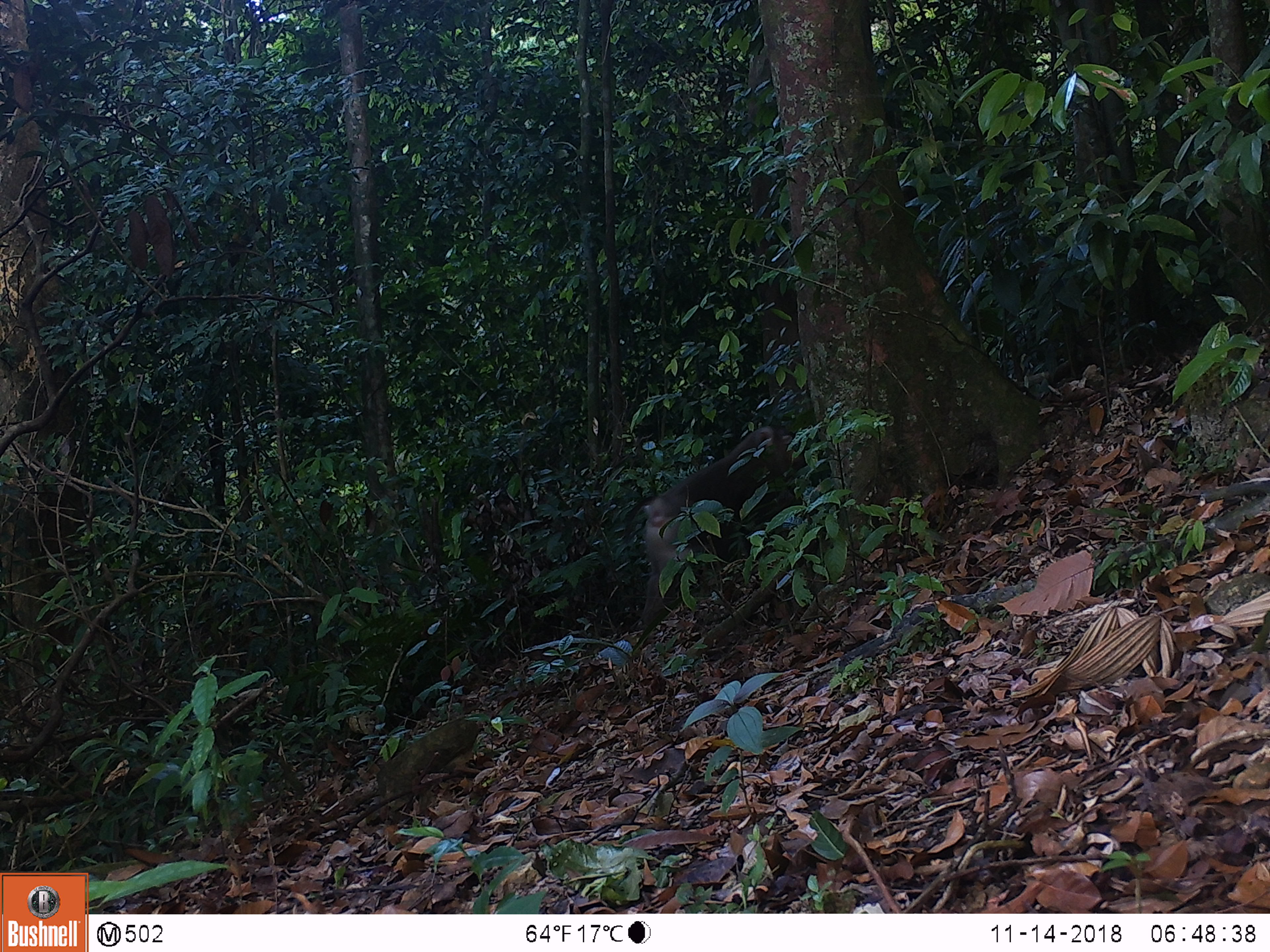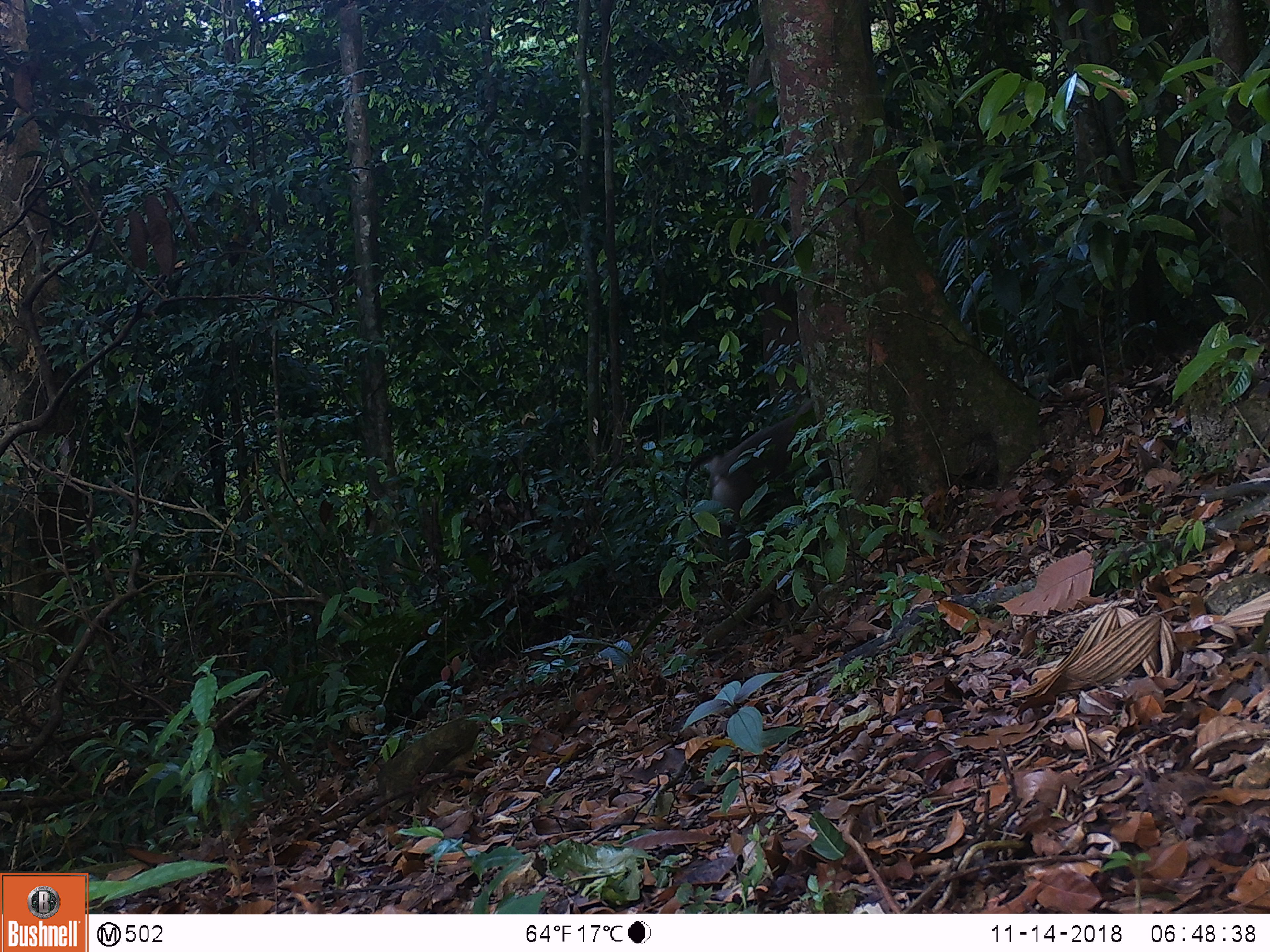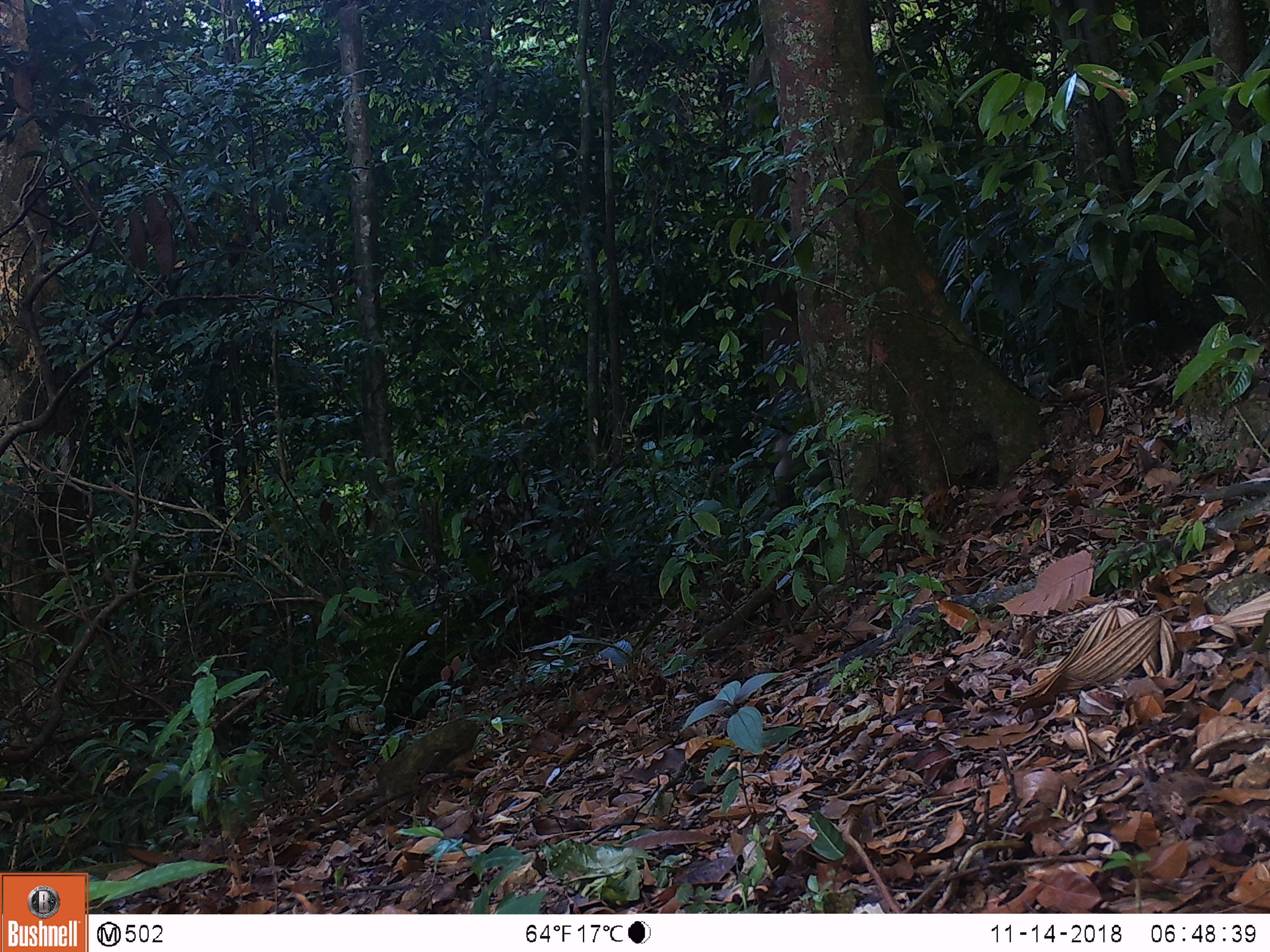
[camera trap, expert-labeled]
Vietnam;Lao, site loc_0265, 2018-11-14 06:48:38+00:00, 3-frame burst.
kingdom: Animalia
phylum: Chordata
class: Mammalia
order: Primates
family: Cercopithecidae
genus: Macaca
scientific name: Macaca nemestrina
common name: pig-tailed macaque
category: pig tailed macaque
Pig tailed macaque (pig-tailed macaque) (Macaca nemestrina). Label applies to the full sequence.